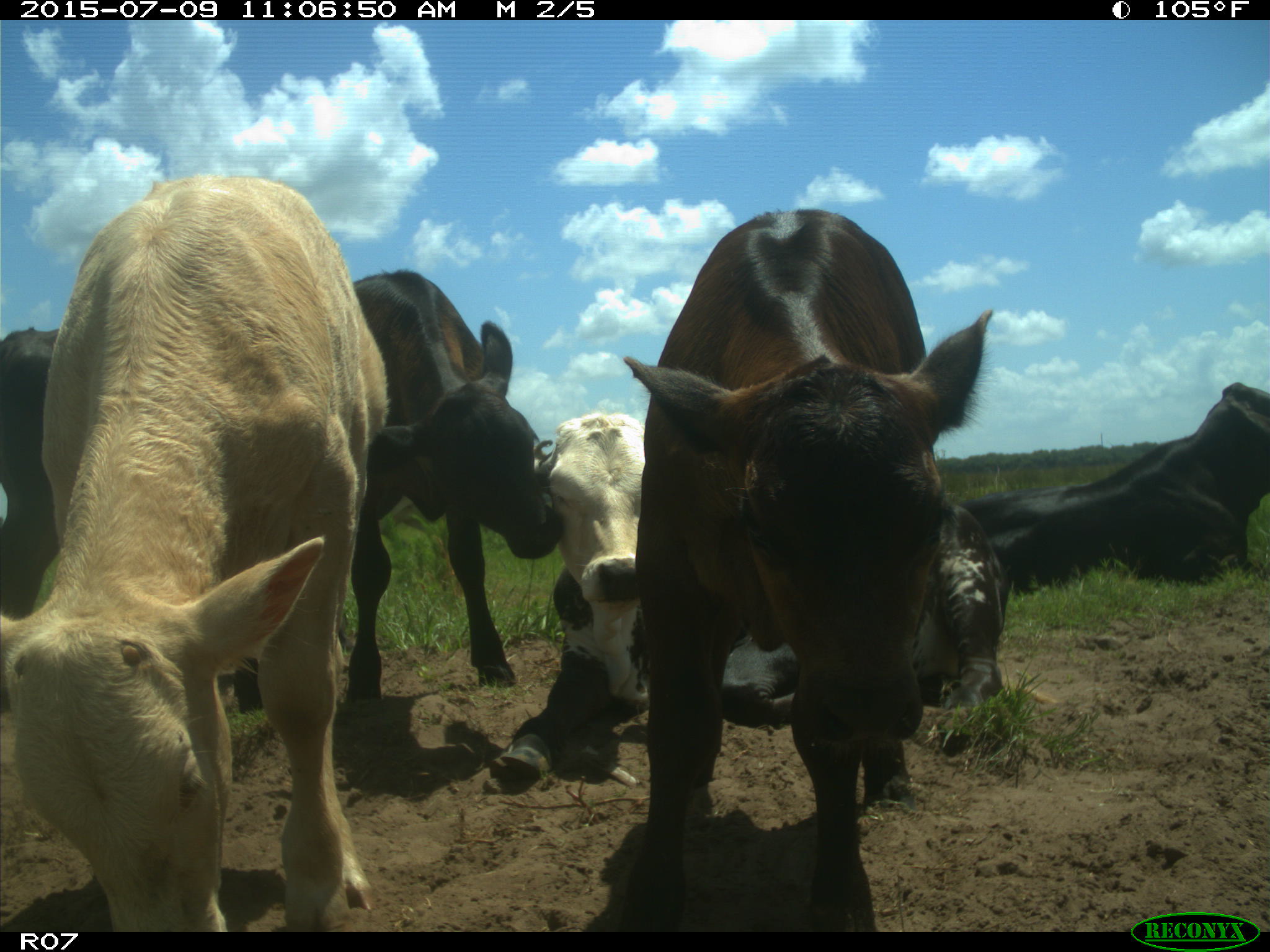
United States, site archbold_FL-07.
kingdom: Animalia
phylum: Chordata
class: Mammalia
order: Artiodactyla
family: Bovidae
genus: Bos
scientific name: Bos taurus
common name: domestic cow